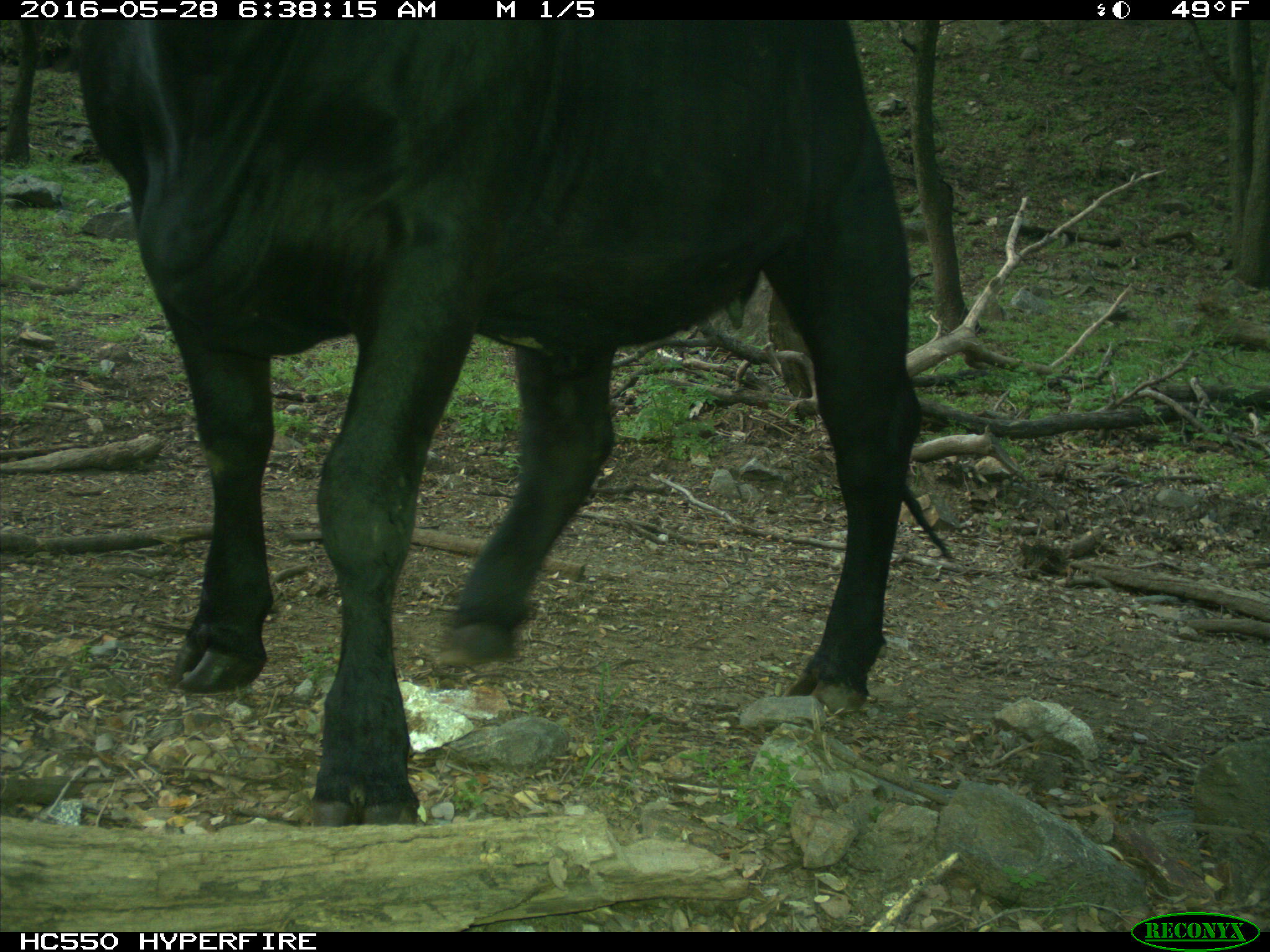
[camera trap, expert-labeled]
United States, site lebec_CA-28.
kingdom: Animalia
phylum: Chordata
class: Mammalia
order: Artiodactyla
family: Bovidae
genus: Bos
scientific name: Bos taurus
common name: domestic cow